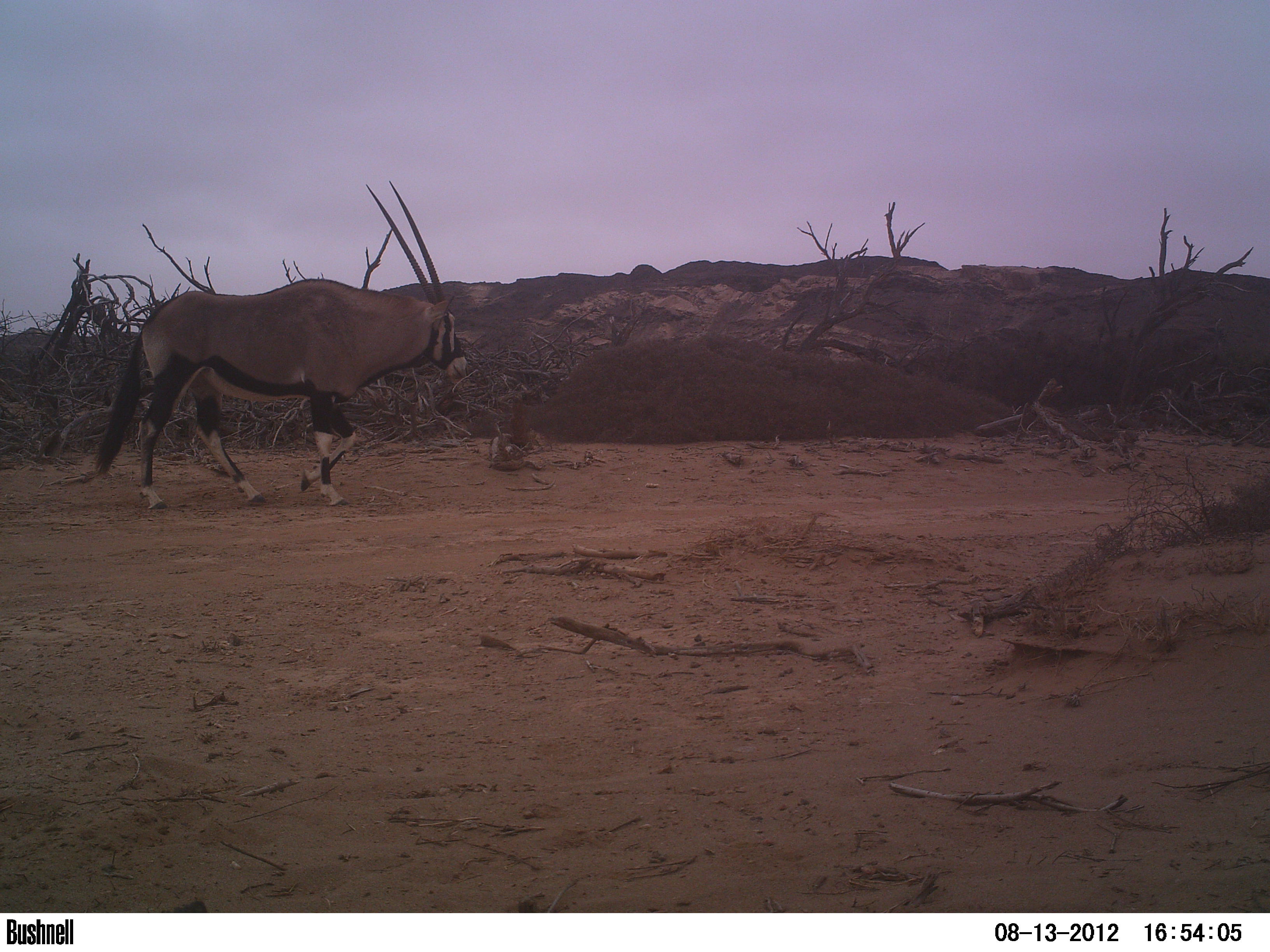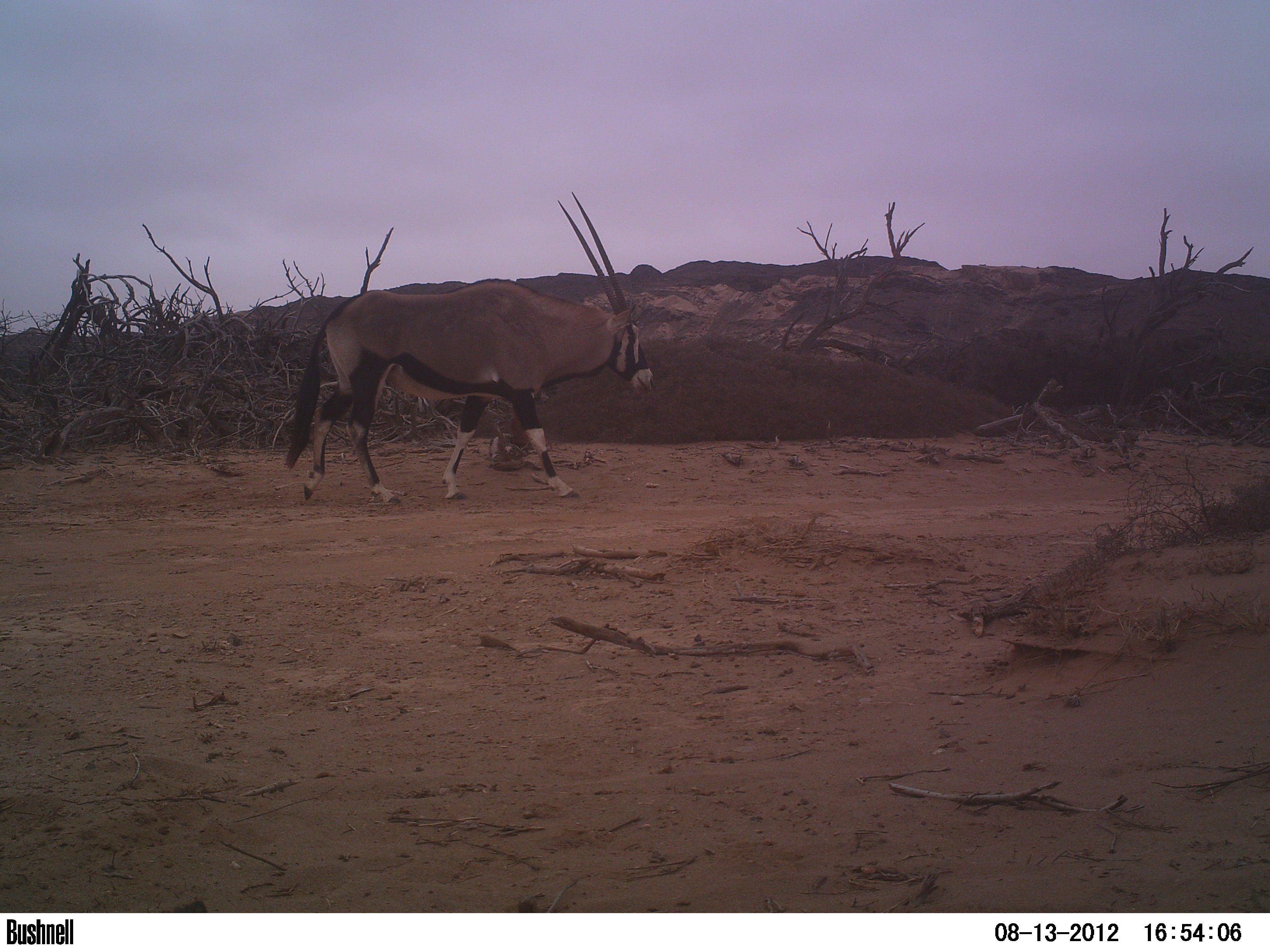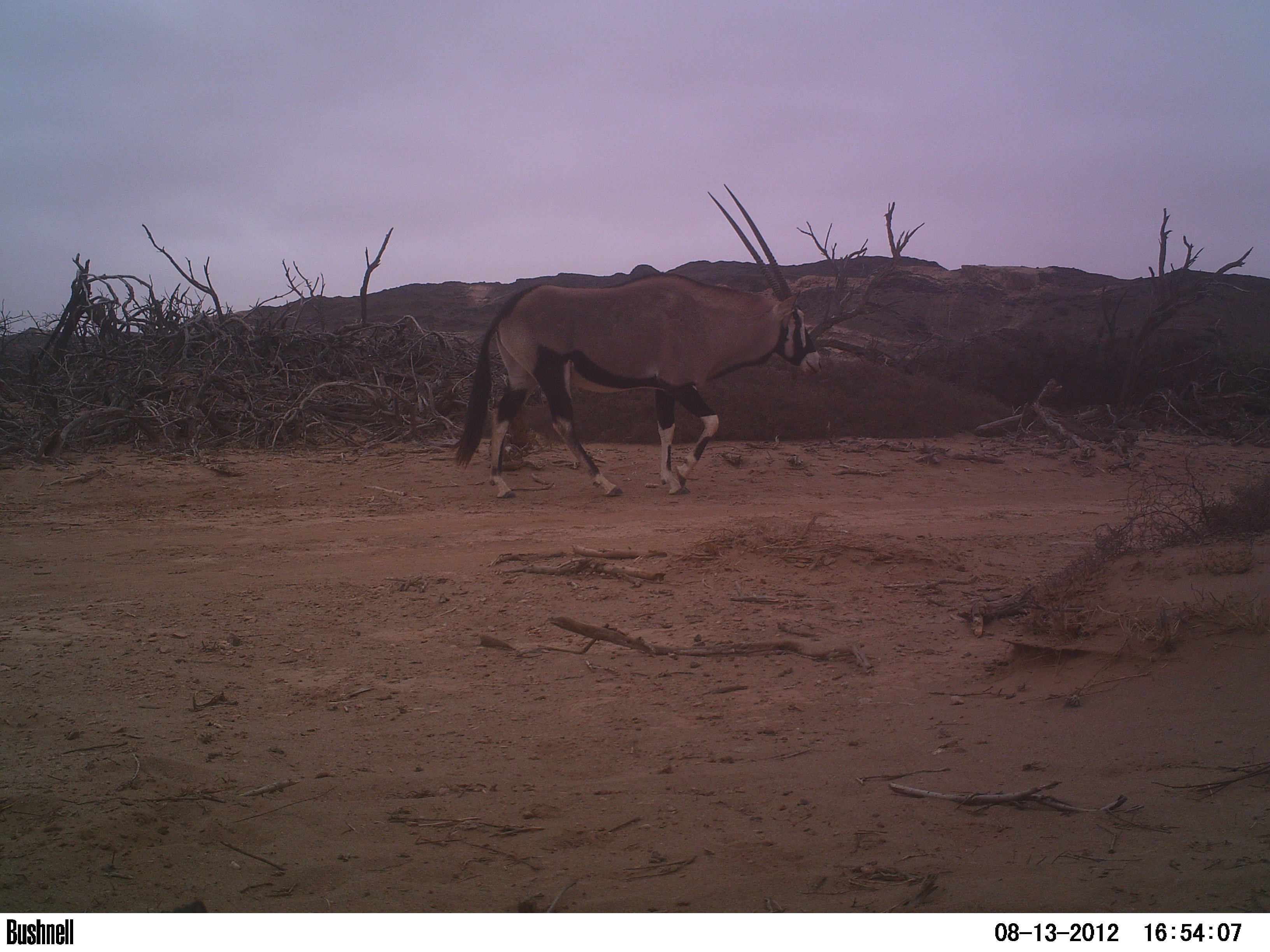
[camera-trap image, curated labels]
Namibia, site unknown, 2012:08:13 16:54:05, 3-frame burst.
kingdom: Animalia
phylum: Chordata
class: Mammalia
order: Artiodactyla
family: Bovidae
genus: Oryx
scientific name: Oryx gazella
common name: gemsbok